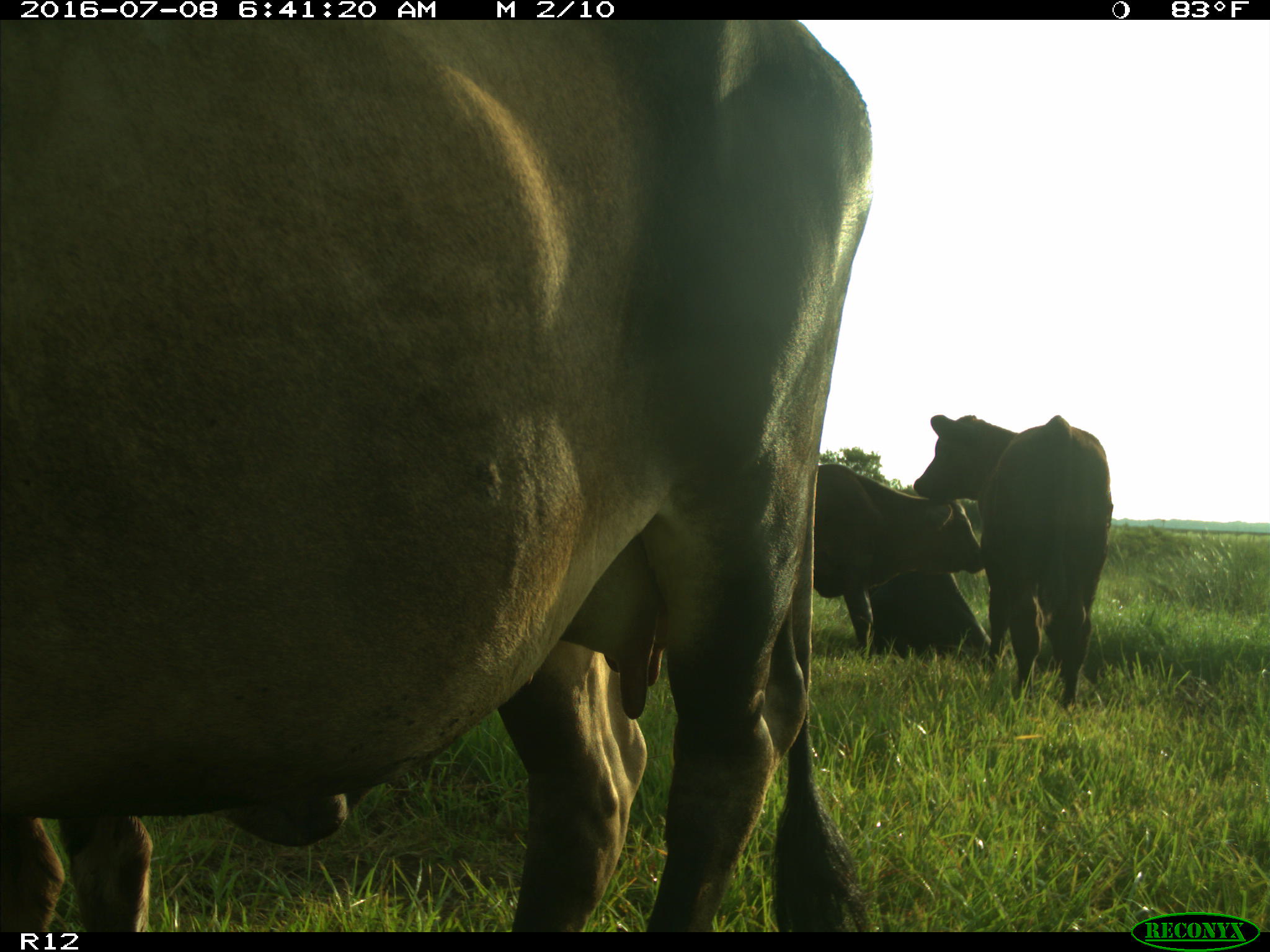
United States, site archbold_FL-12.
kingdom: Animalia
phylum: Chordata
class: Mammalia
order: Artiodactyla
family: Bovidae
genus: Bos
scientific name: Bos taurus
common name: domestic cow